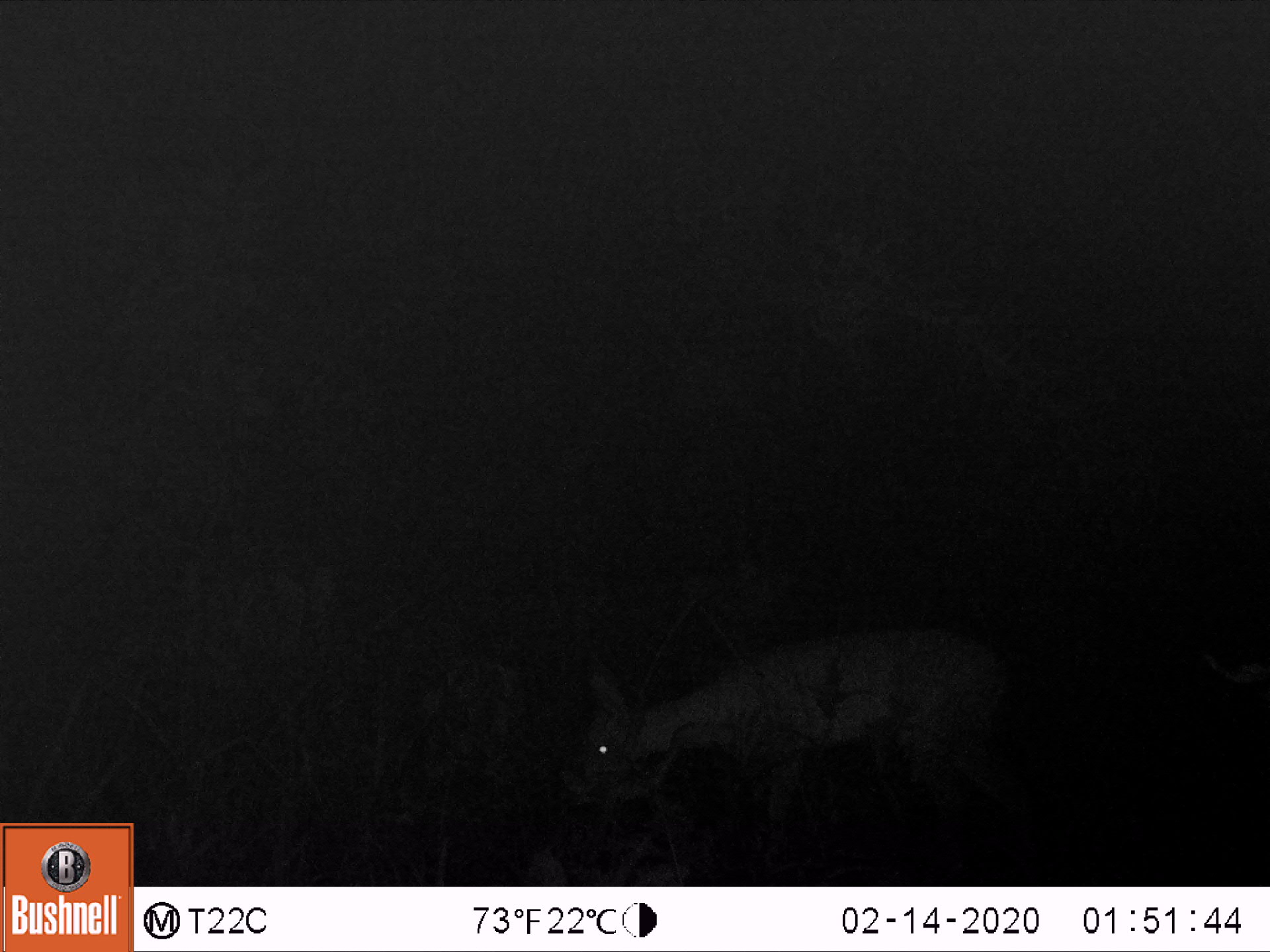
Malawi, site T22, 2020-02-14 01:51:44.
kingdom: Animalia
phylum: Chordata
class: Mammalia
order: Artiodactyla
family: Bovidae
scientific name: Antilopinae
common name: small antelope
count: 1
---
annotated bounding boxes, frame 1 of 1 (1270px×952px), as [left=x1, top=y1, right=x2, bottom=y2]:
small antelope: [left=540, top=606, right=1053, bottom=881]